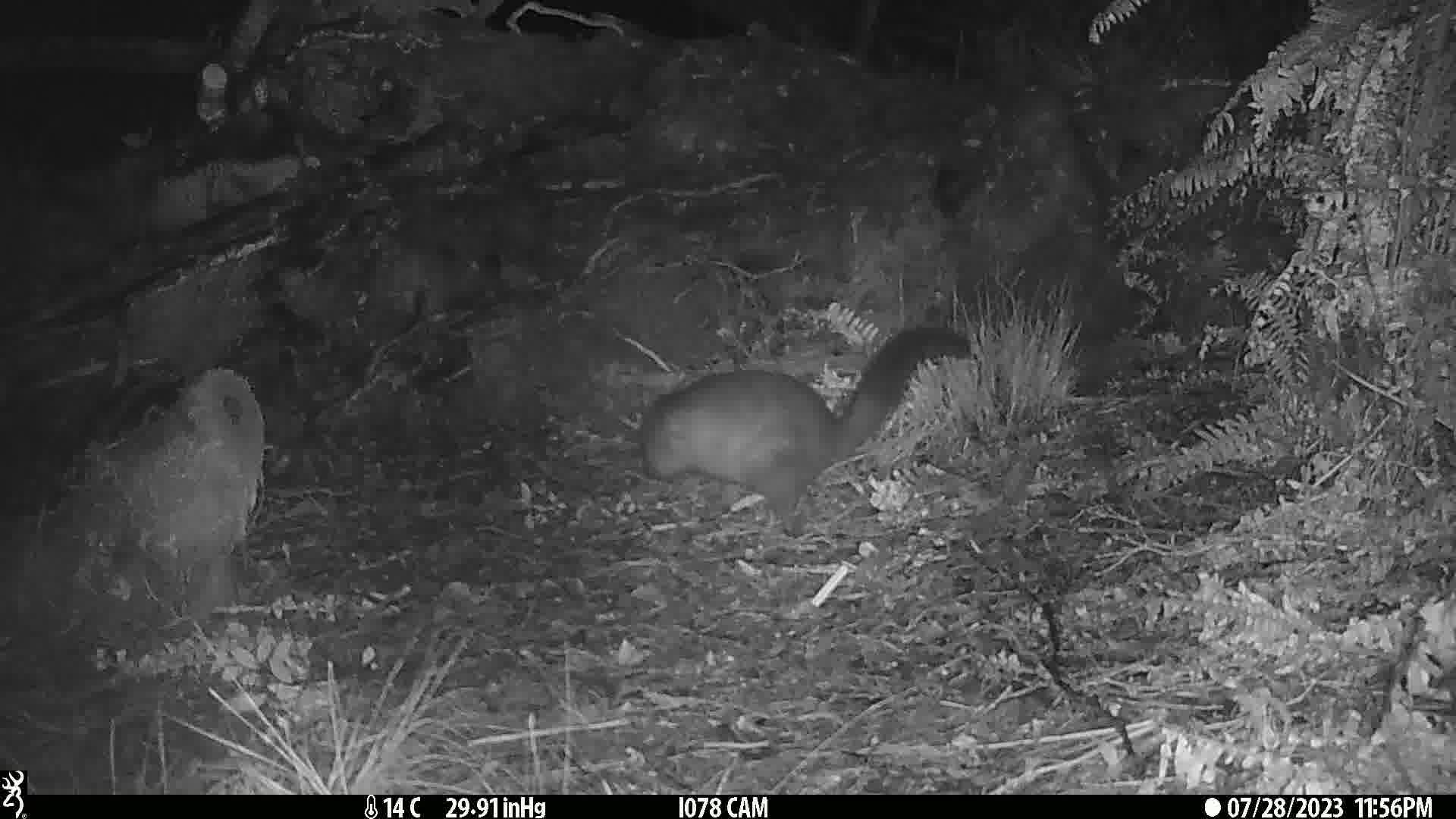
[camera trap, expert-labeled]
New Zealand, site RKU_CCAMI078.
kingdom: Animalia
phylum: Chordata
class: Mammalia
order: Diprotodontia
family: Phalangeridae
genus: Trichosurus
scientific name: Trichosurus vulpecula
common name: common brushtail possum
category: possum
Possum (common brushtail possum) (Trichosurus vulpecula).